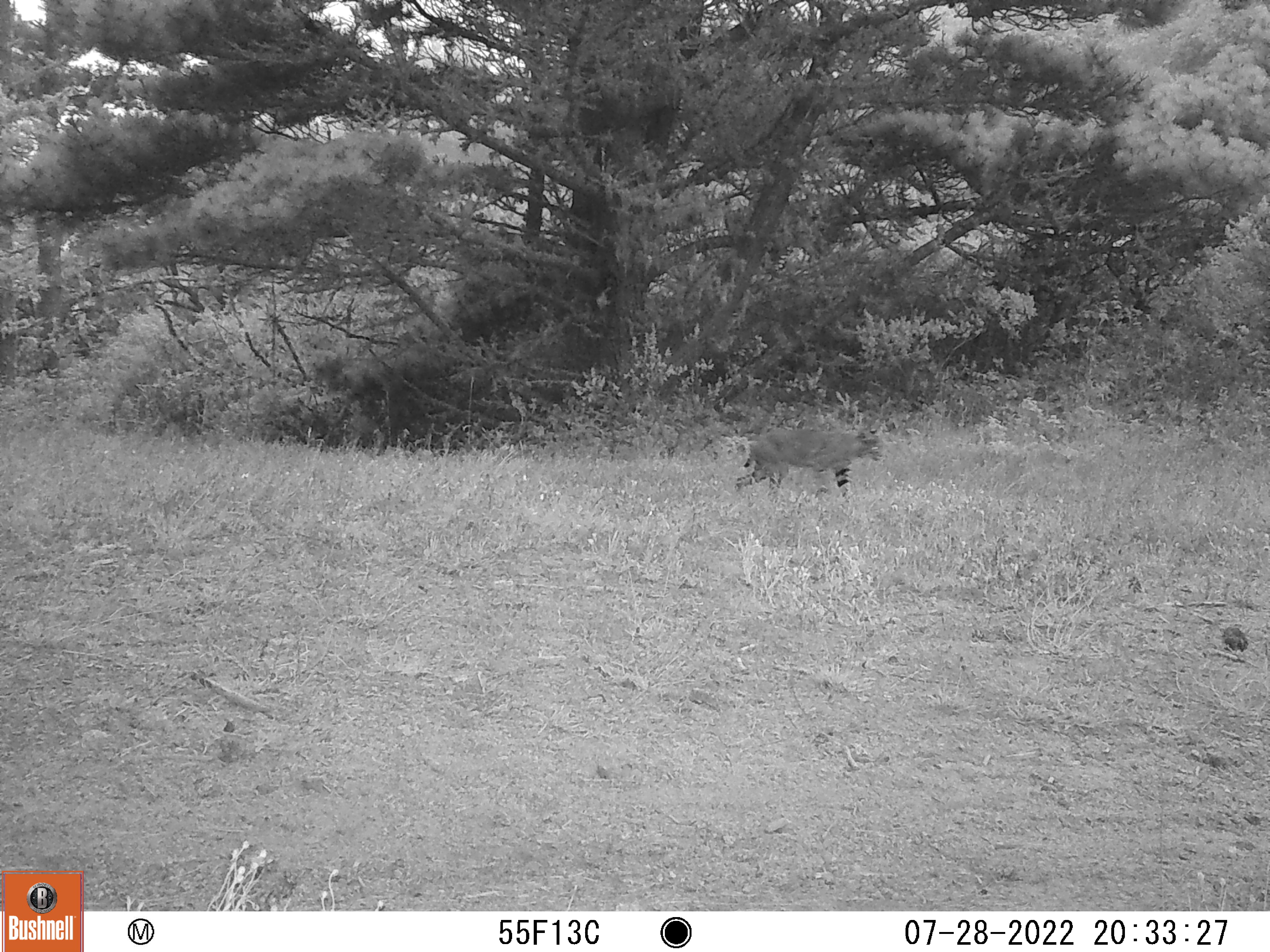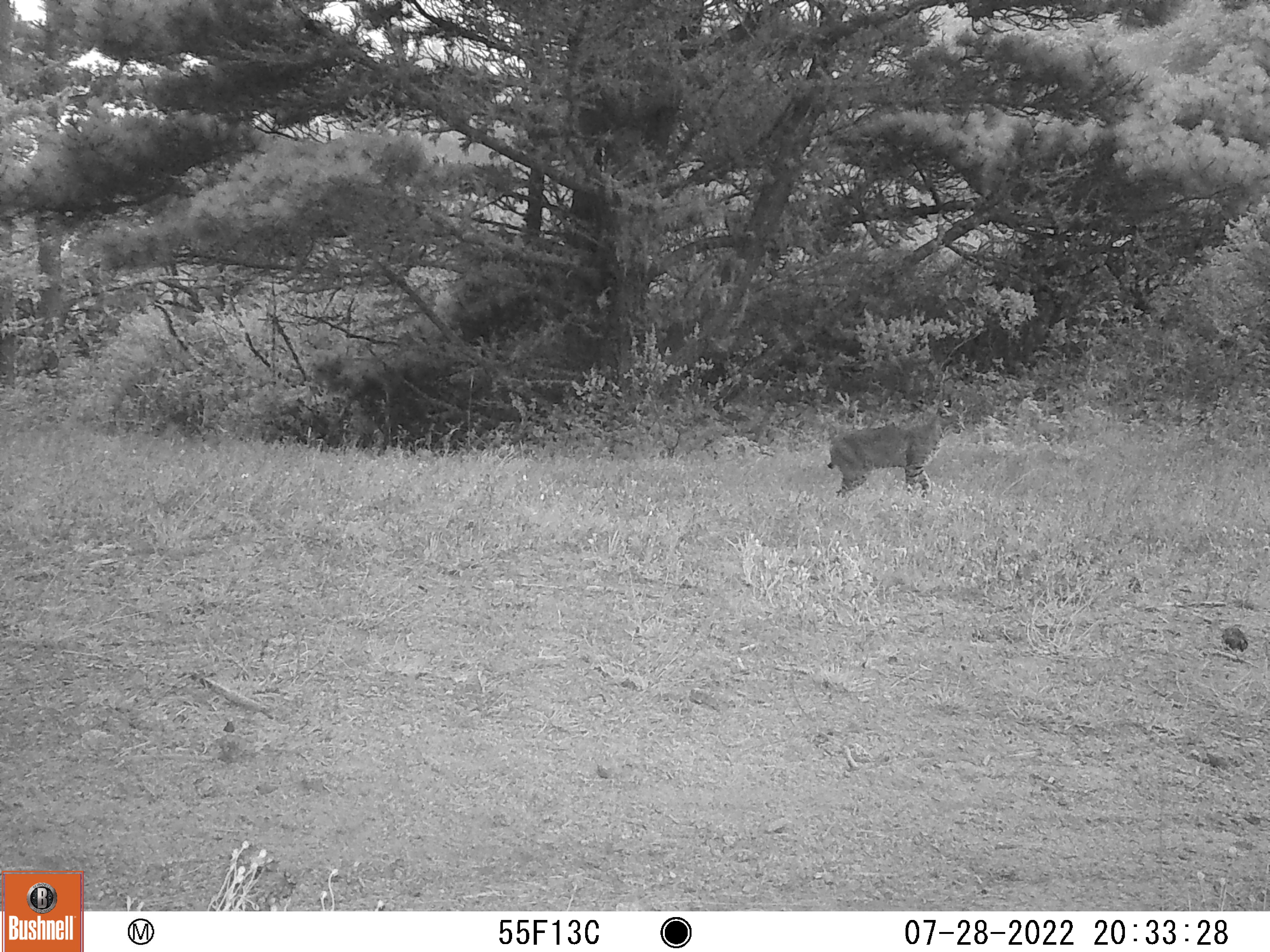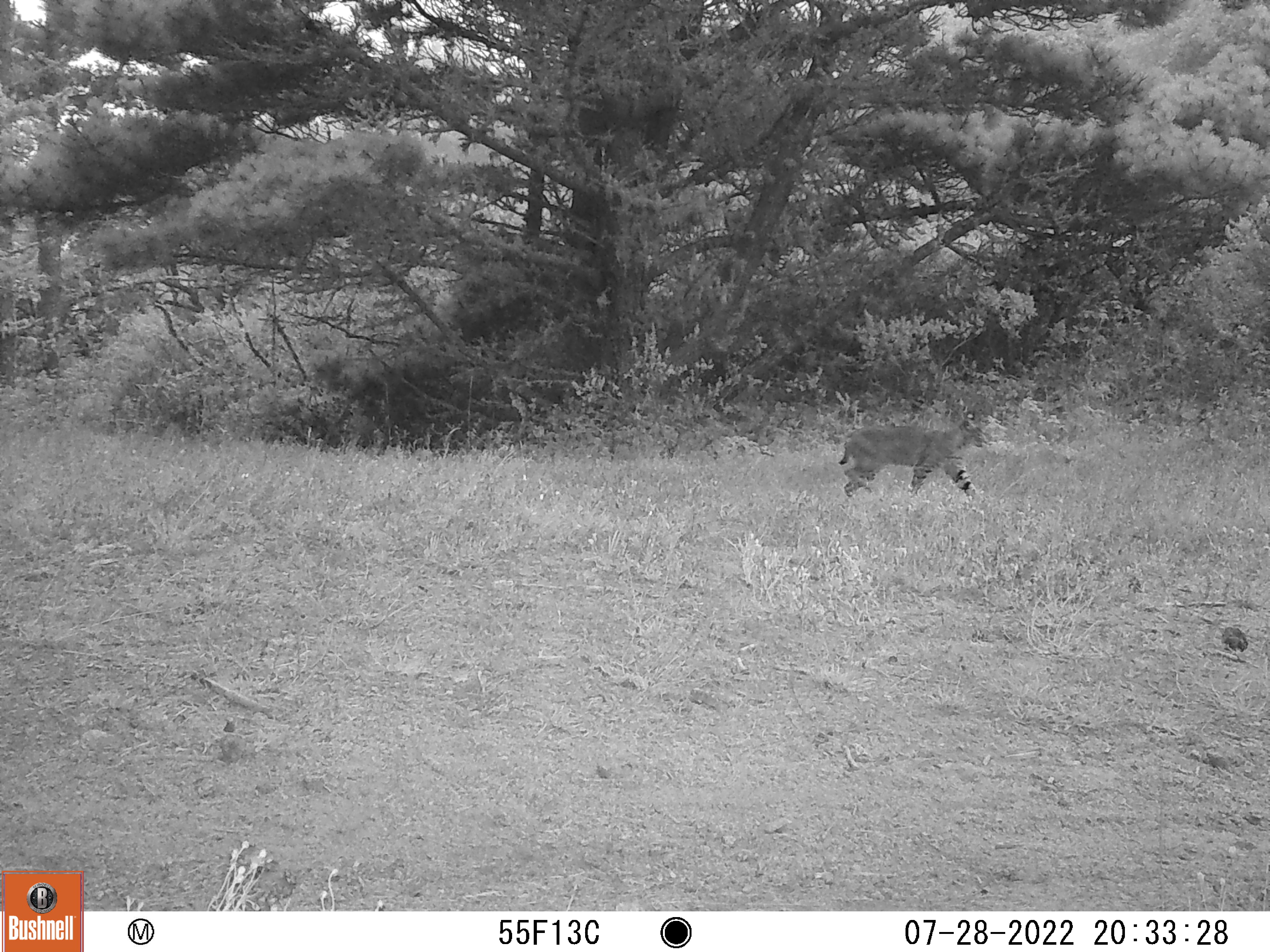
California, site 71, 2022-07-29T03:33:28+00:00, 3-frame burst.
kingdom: Animalia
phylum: Chordata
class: Mammalia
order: Carnivora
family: Felidae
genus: Lynx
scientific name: Lynx rufus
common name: bobcat